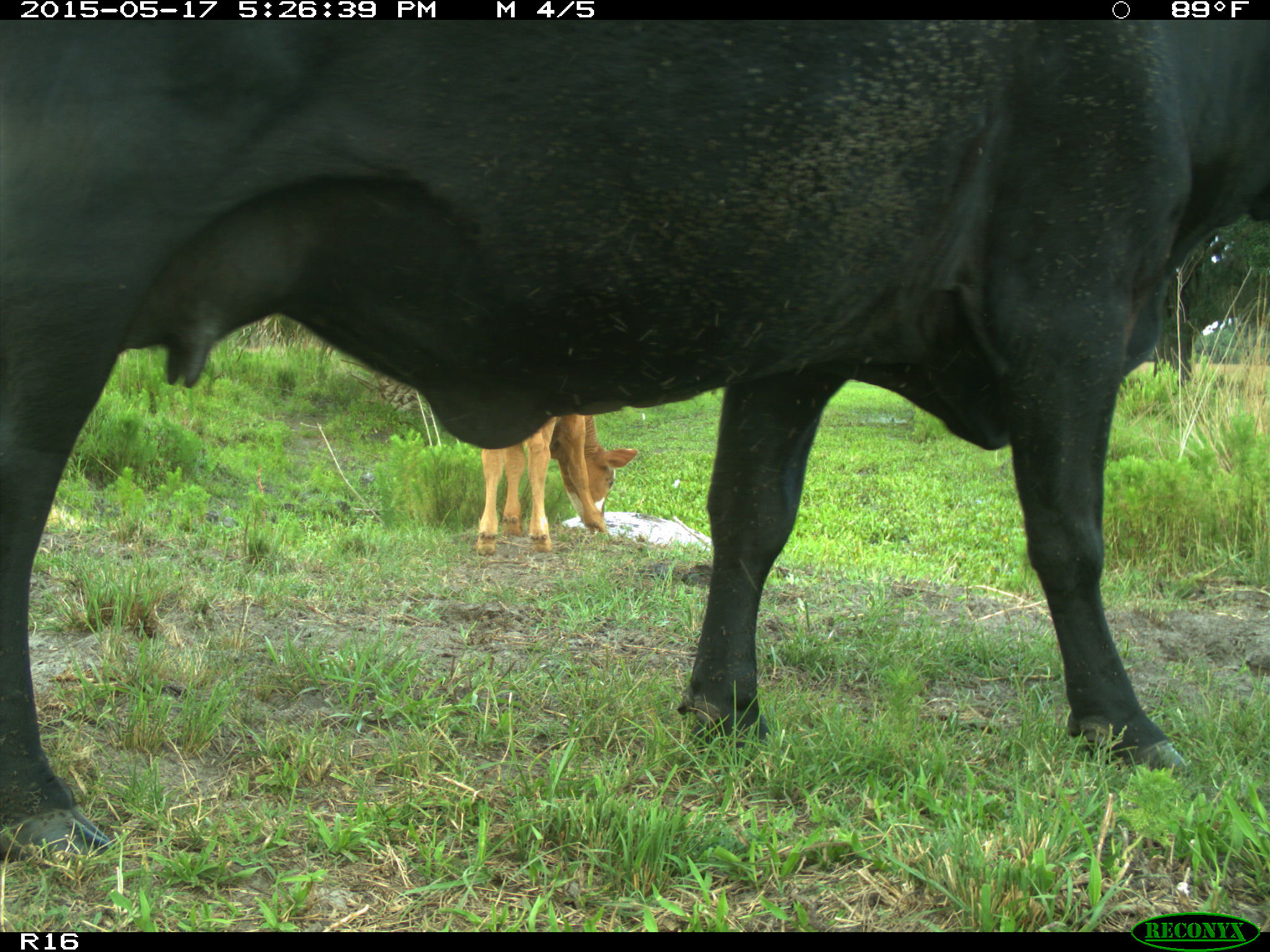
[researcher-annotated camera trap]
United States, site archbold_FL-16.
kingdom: Animalia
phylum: Chordata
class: Mammalia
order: Artiodactyla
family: Bovidae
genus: Bos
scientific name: Bos taurus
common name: domestic cow